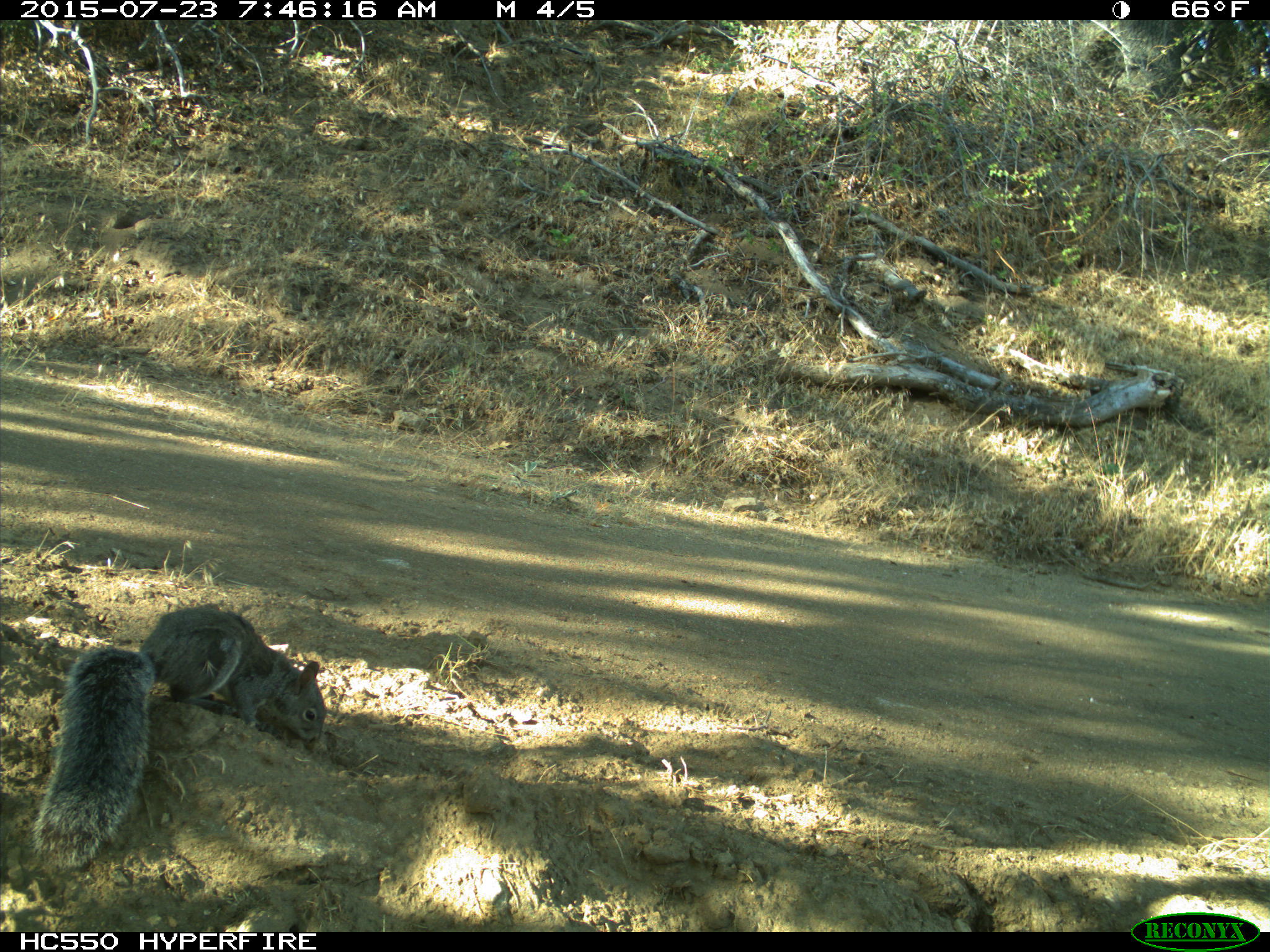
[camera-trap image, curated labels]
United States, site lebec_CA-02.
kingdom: Animalia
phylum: Chordata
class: Mammalia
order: Rodentia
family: Sciuridae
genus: Sciurus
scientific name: Sciurus carolinensis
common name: eastern gray squirrel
Sciurus carolinensis (eastern gray squirrel).